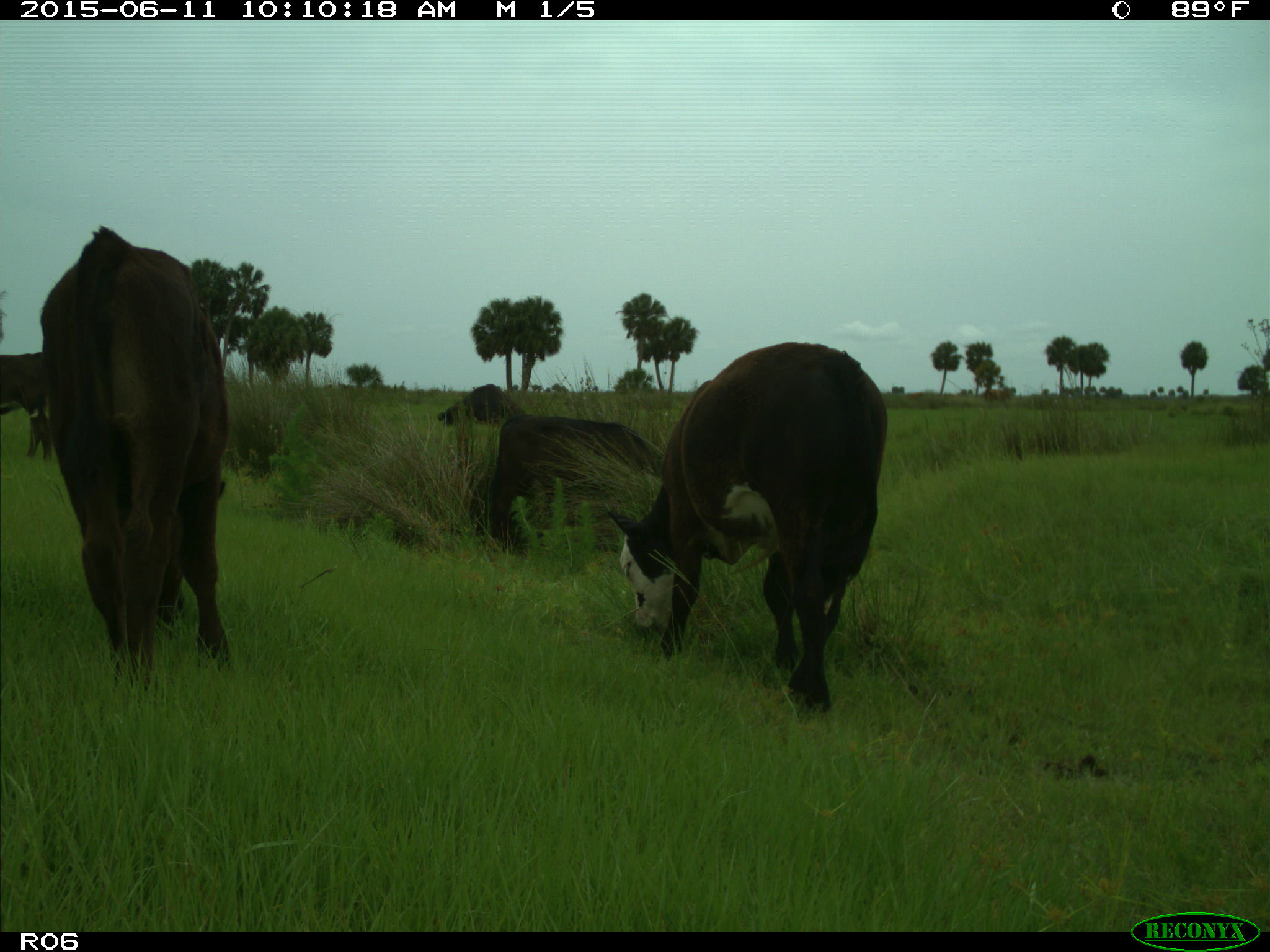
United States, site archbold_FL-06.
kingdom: Animalia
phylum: Chordata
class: Mammalia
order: Artiodactyla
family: Bovidae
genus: Bos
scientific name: Bos taurus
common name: domestic cow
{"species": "Bos taurus (domestic cow)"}